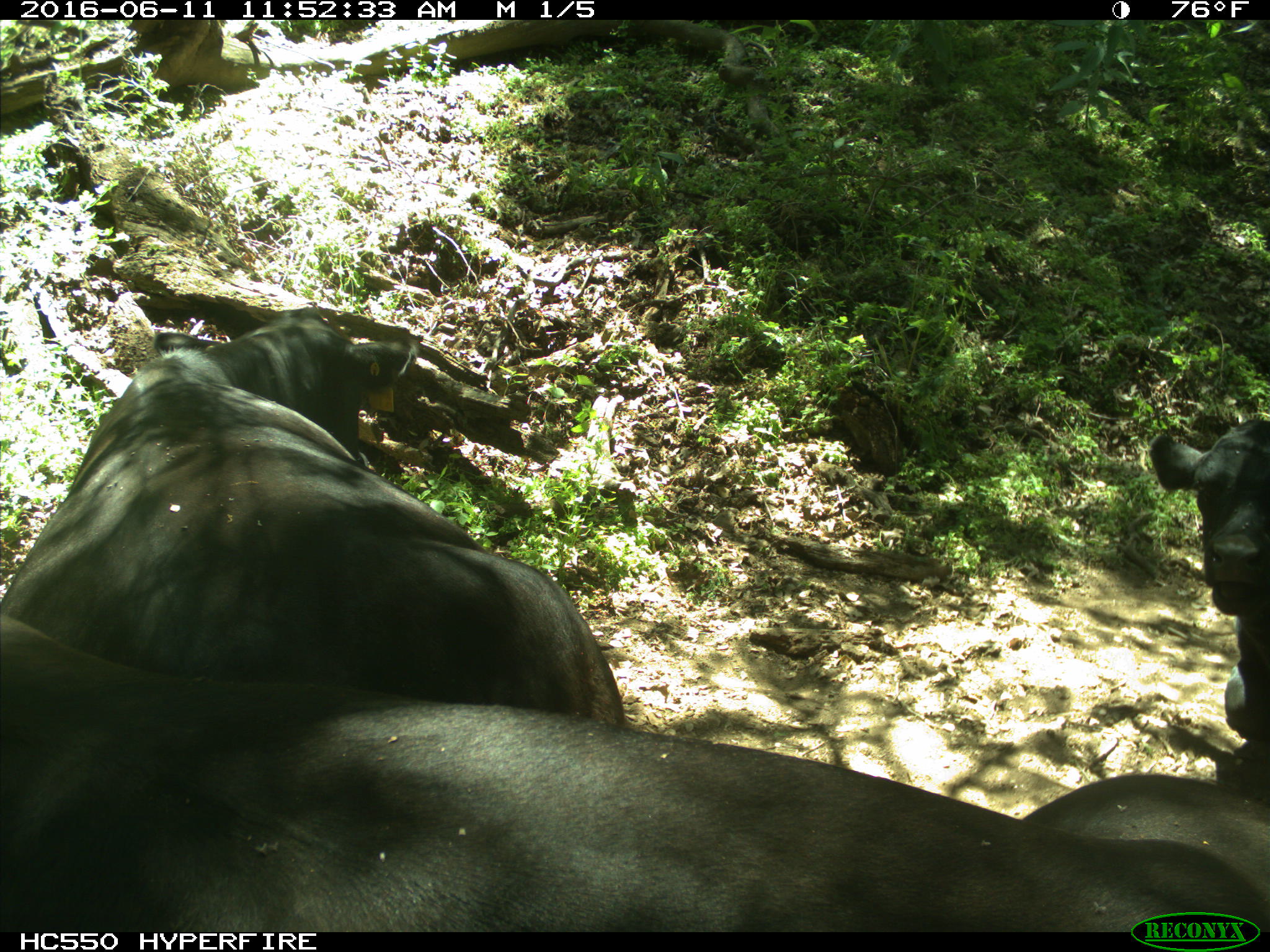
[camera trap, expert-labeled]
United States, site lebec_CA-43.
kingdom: Animalia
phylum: Chordata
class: Mammalia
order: Artiodactyla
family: Bovidae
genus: Bos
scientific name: Bos taurus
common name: domestic cow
Bos taurus (domestic cow).